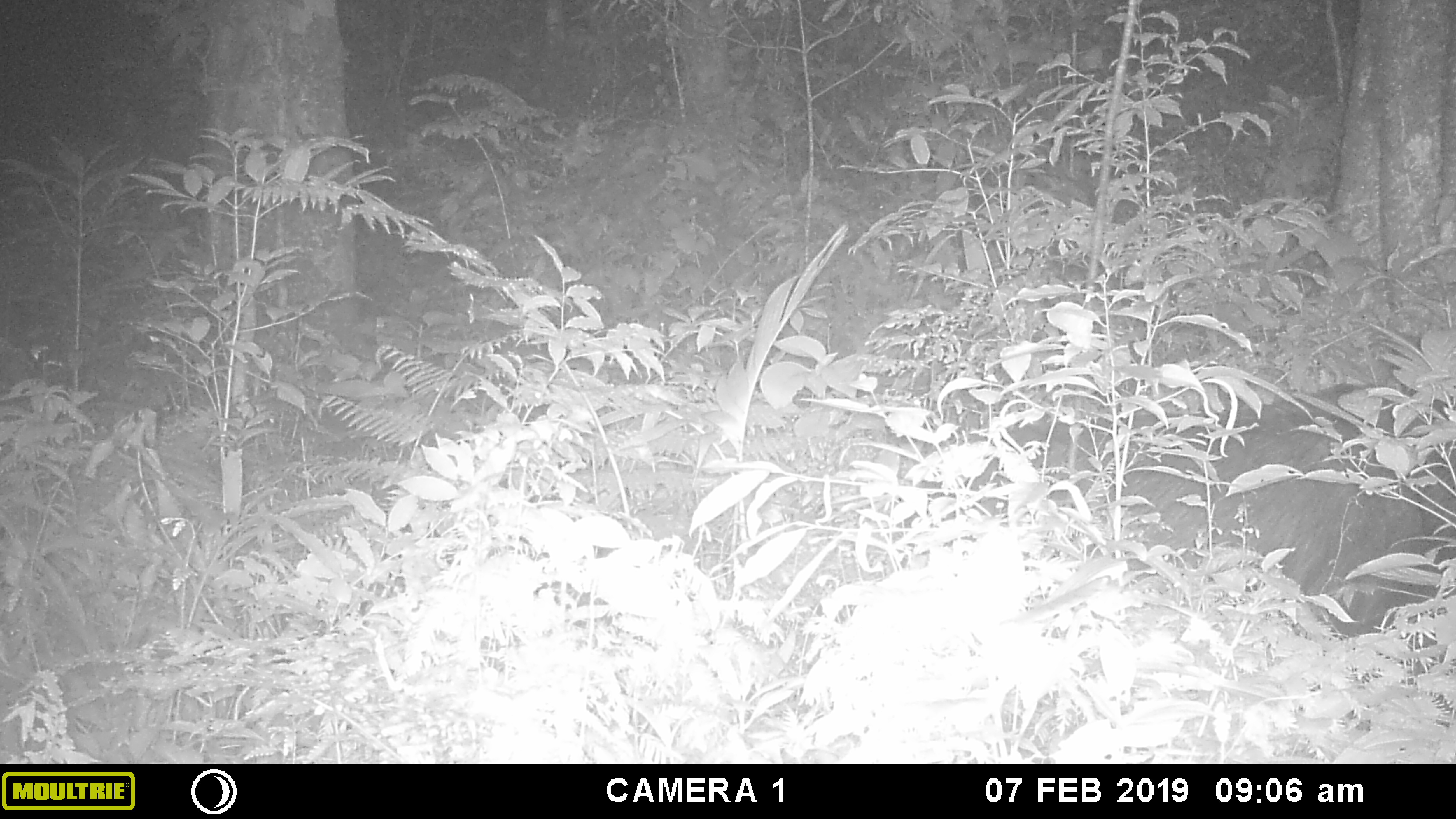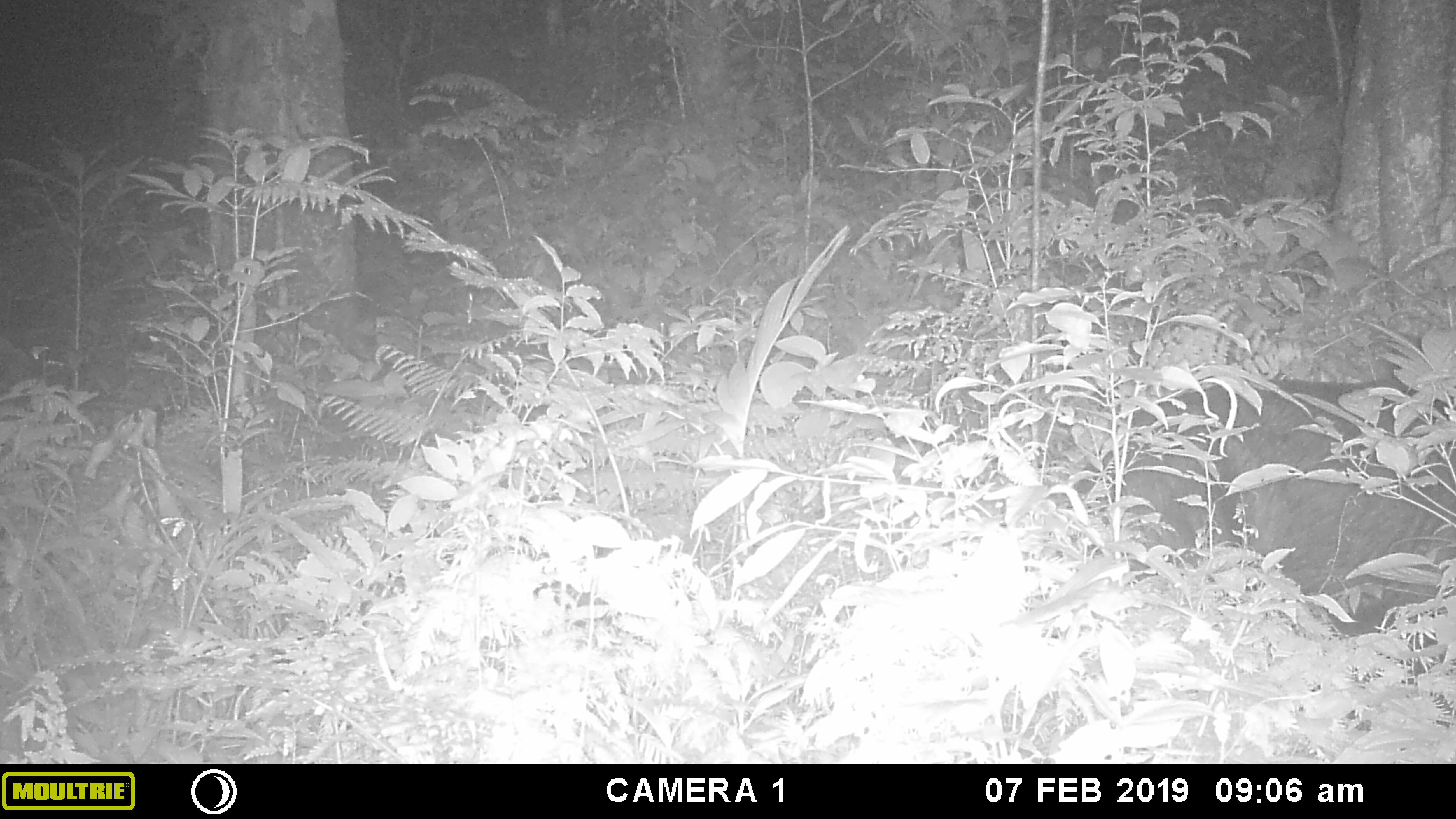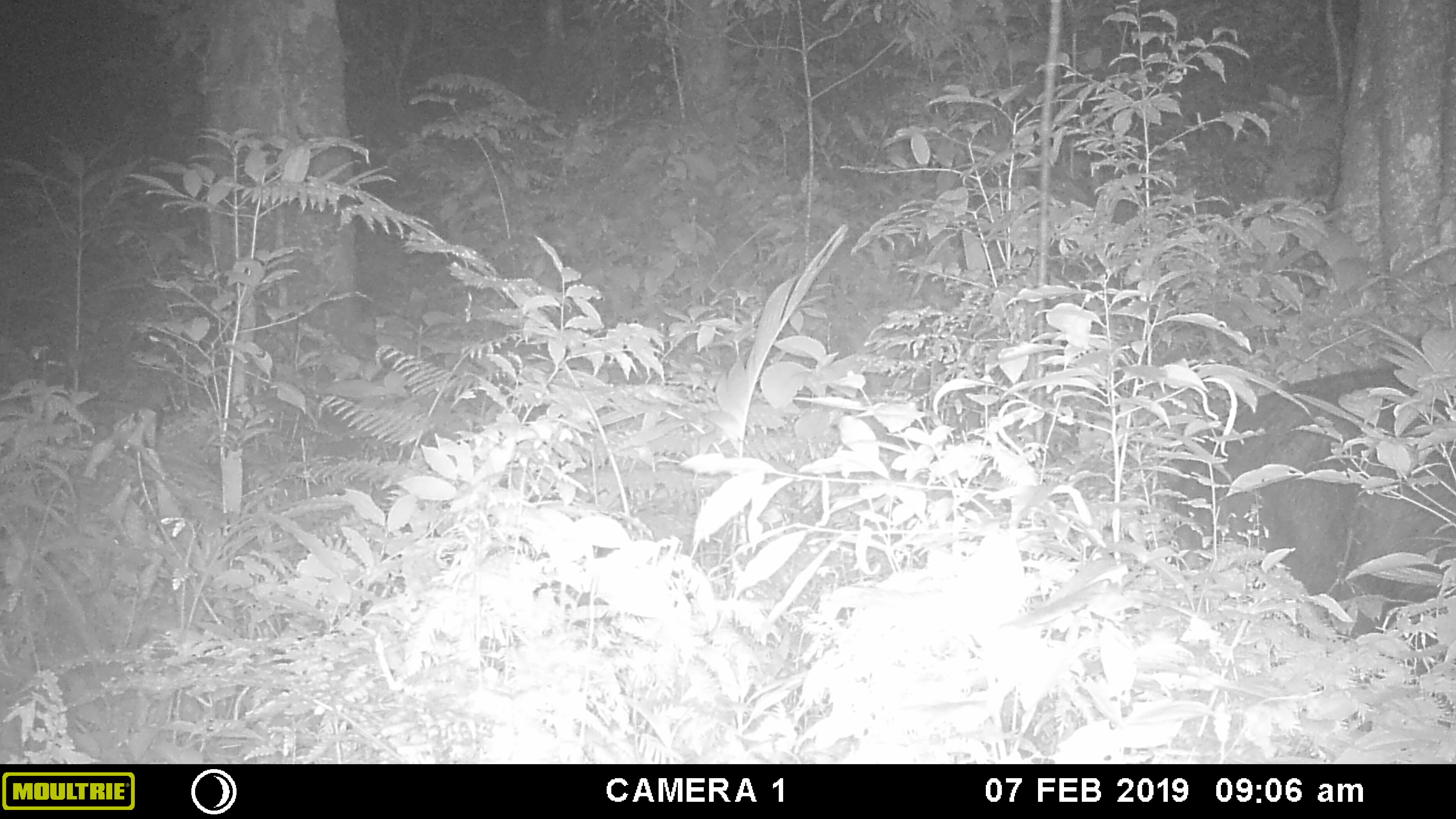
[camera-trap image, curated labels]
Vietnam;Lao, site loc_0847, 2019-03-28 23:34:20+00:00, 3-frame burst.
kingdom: Animalia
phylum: Chordata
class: Mammalia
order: Artiodactyla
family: Bovidae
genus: Capricornis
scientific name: Capricornis sumatraensis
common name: chinese serow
Chinese serow (Capricornis sumatraensis). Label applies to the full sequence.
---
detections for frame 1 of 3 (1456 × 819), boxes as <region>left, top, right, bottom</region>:
chinese serow: <region>906, 381, 1453, 728</region>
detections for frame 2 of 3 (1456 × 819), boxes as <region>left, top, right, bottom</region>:
chinese serow: <region>1054, 374, 1455, 725</region>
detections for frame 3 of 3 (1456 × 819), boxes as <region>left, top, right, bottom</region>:
chinese serow: <region>1167, 361, 1454, 726</region>